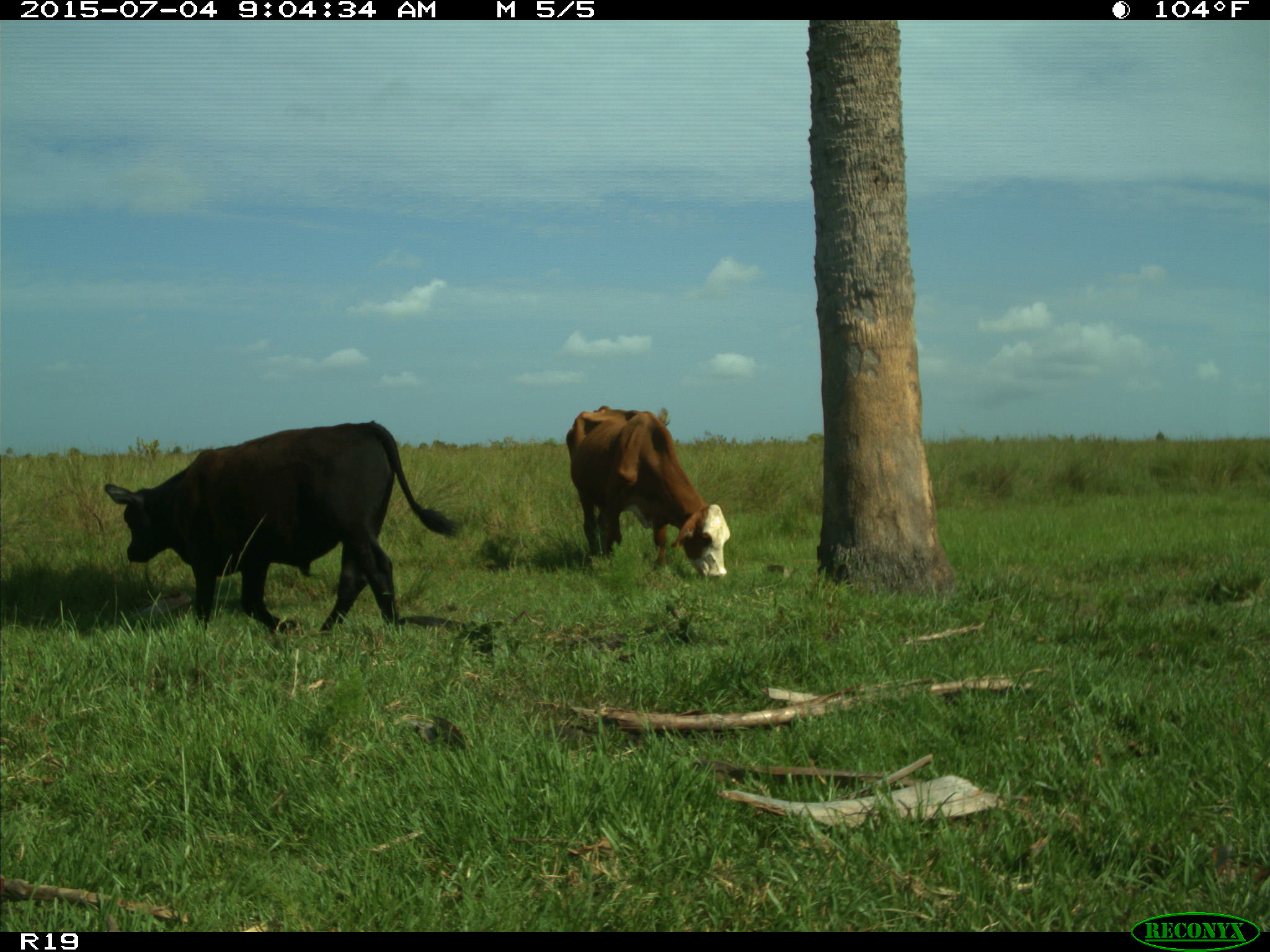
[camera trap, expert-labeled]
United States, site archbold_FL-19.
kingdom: Animalia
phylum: Chordata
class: Mammalia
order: Artiodactyla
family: Bovidae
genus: Bos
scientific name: Bos taurus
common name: domestic cow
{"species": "Bos taurus (domestic cow)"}